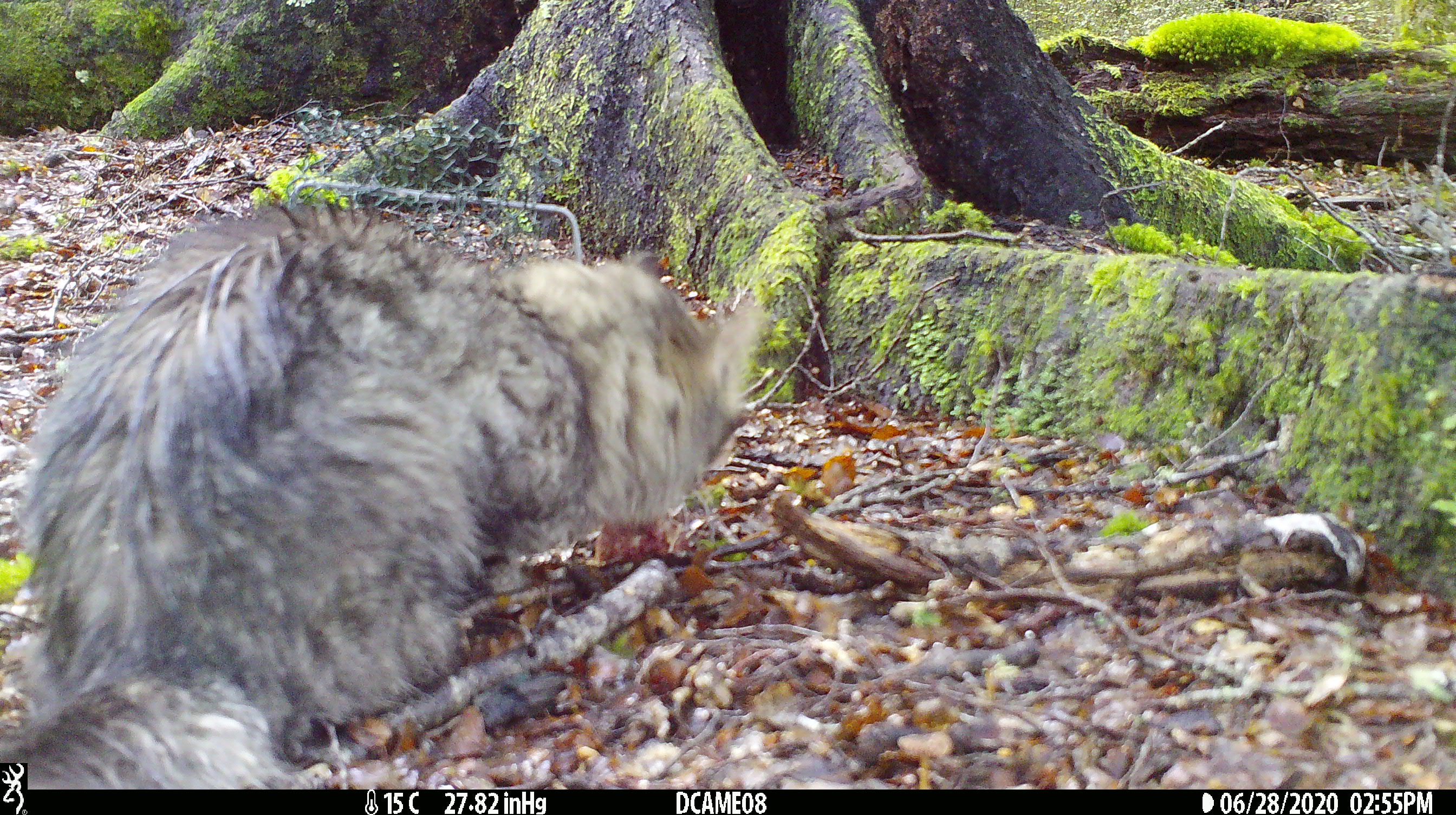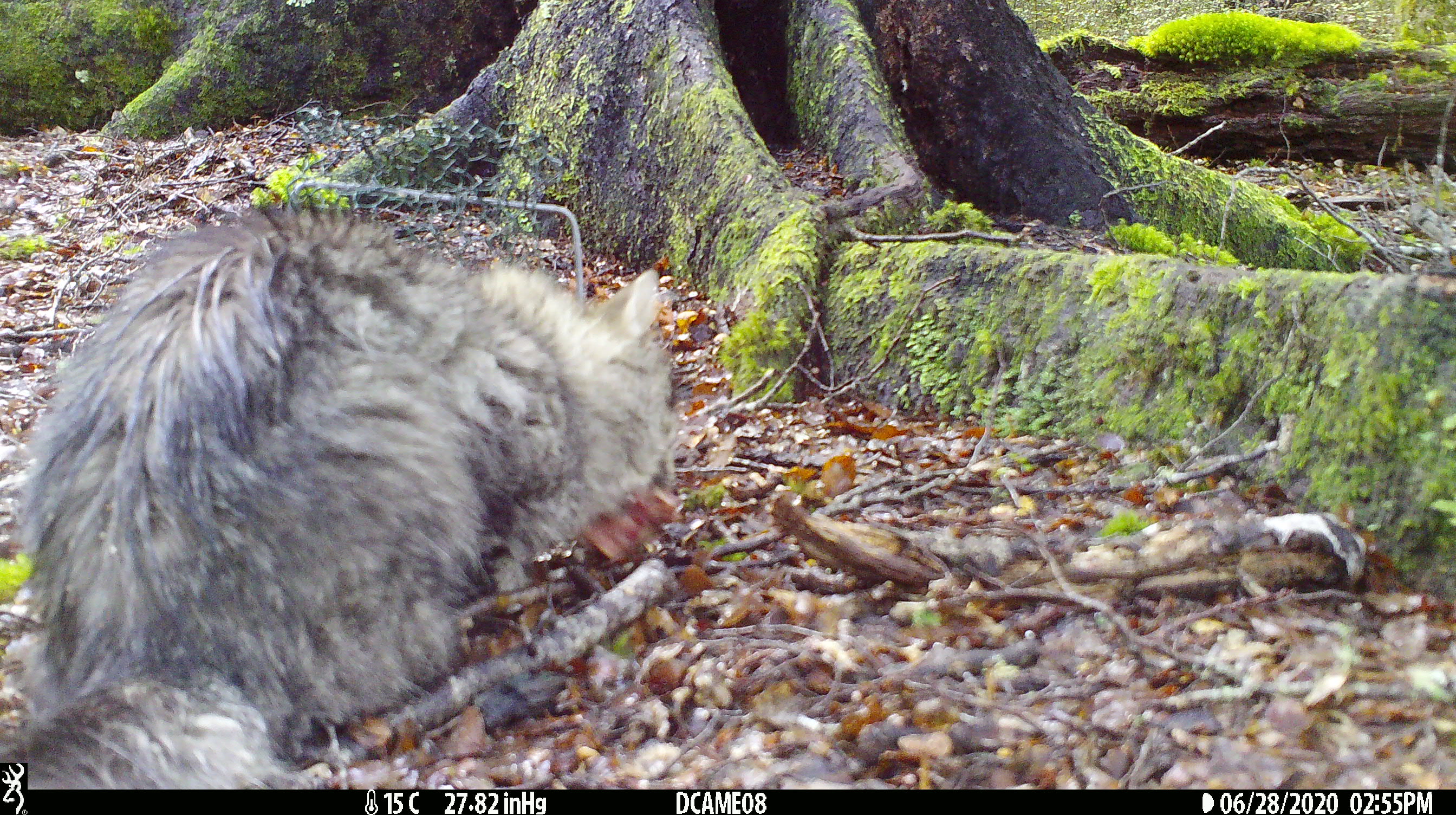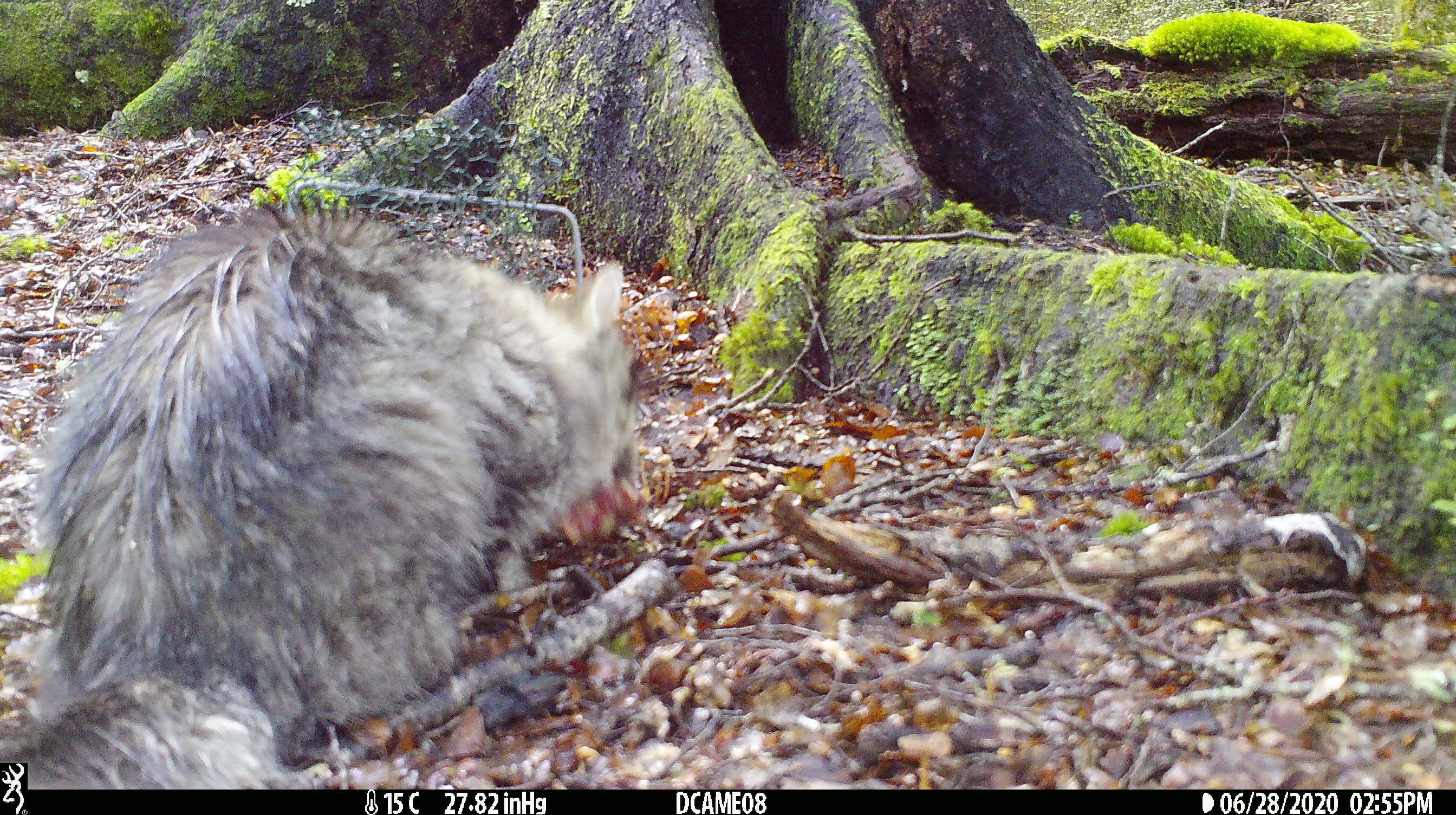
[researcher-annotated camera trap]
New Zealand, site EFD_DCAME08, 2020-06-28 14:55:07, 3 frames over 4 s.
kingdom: Animalia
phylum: Chordata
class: Mammalia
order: Carnivora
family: Felidae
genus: Felis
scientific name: Felis catus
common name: domestic cat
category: cat